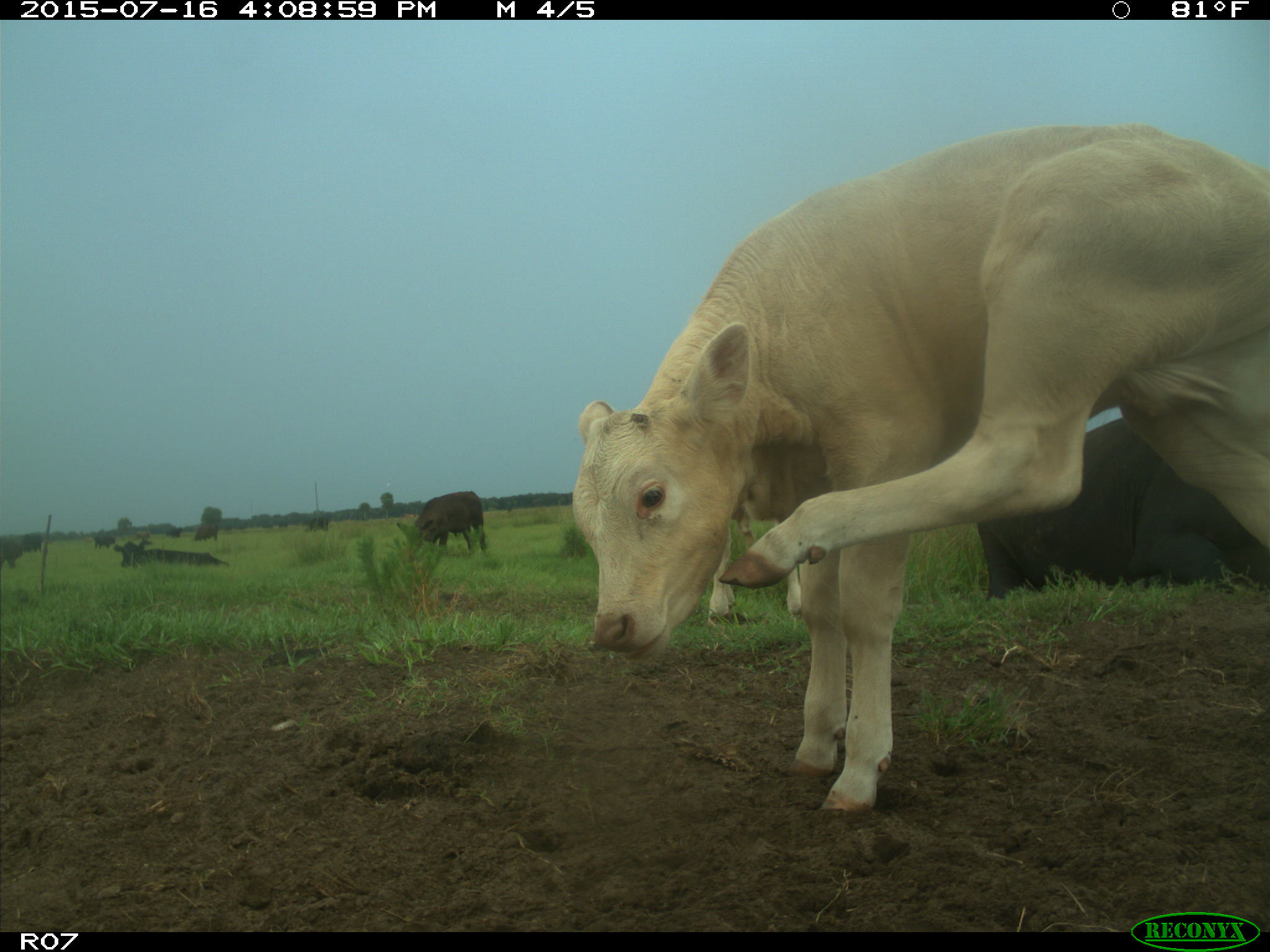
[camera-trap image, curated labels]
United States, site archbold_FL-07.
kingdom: Animalia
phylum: Chordata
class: Mammalia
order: Artiodactyla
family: Bovidae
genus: Bos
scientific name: Bos taurus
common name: domestic cow